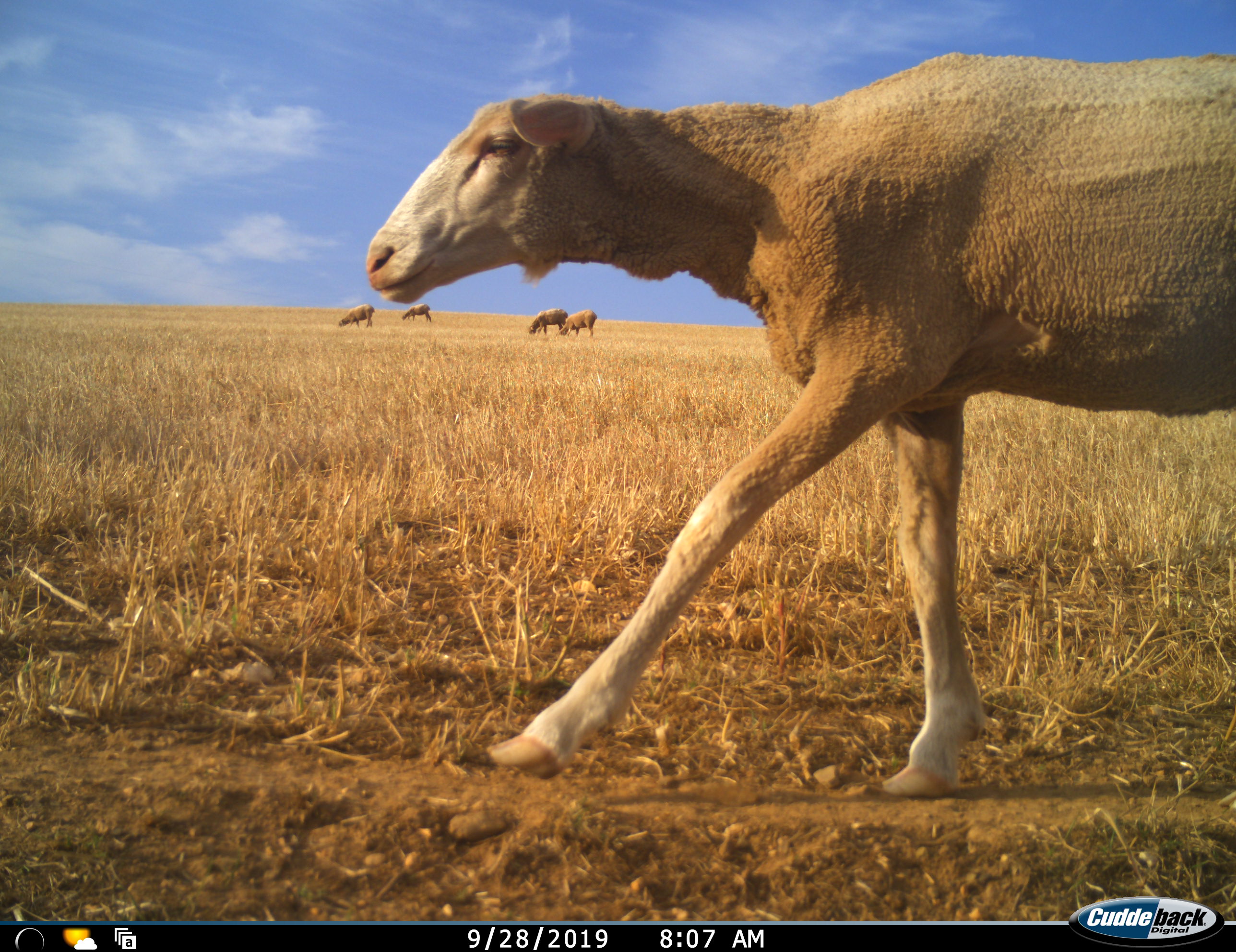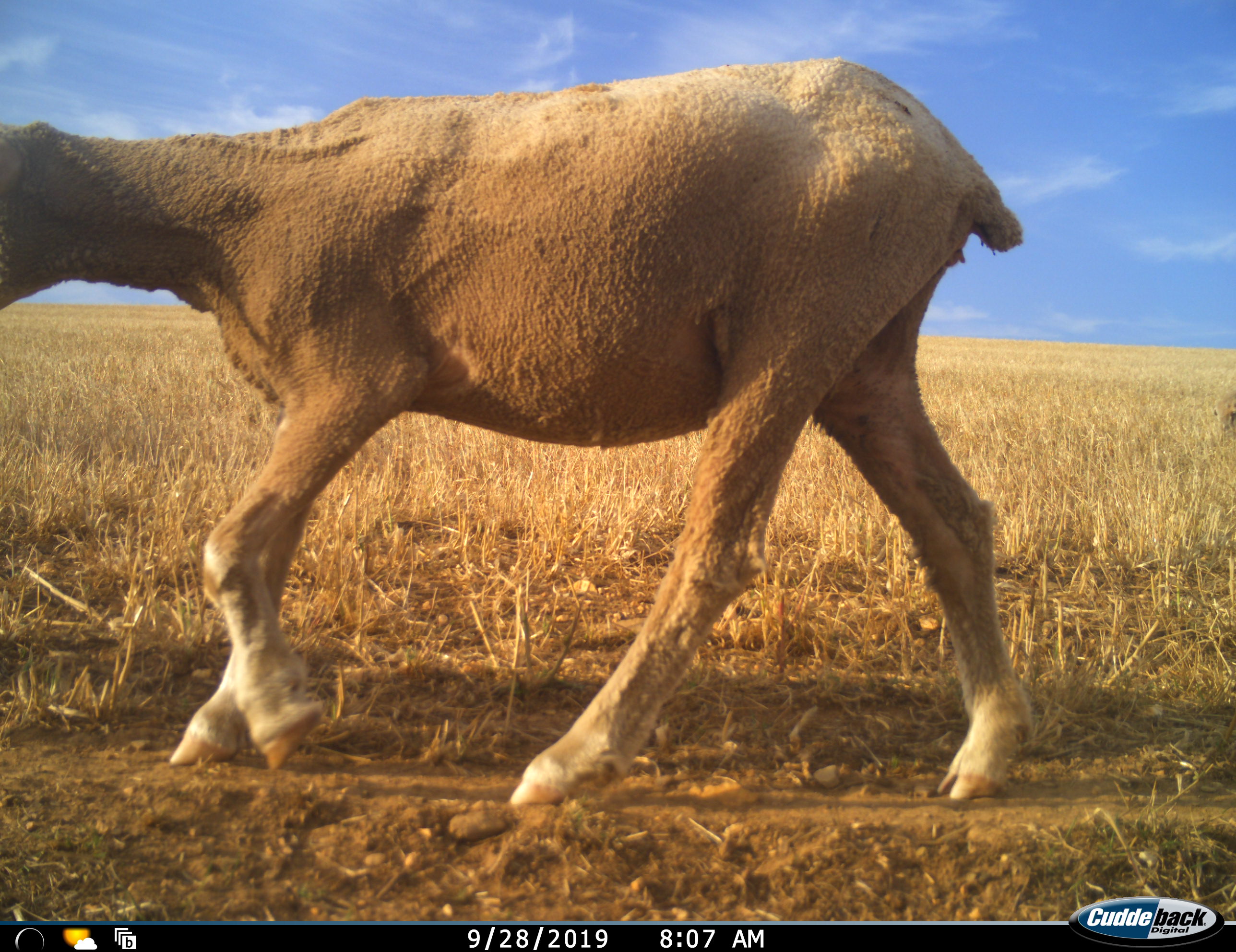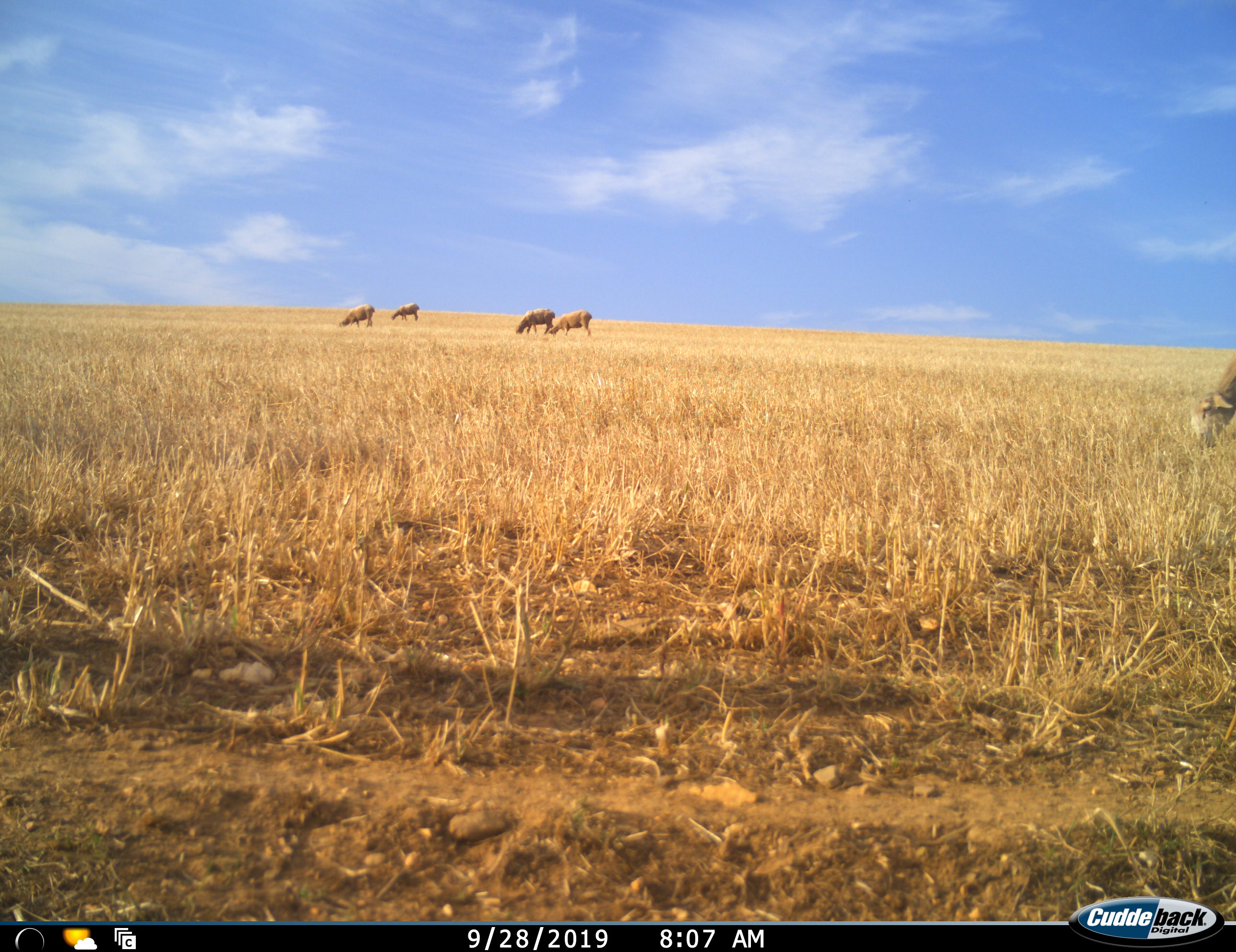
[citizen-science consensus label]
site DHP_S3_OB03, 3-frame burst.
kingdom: Animalia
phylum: Chordata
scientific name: Vertebrata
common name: domestic animal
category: domesticanimal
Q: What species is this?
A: Domesticanimal (domestic animal) (Vertebrata).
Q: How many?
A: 6.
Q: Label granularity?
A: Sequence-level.